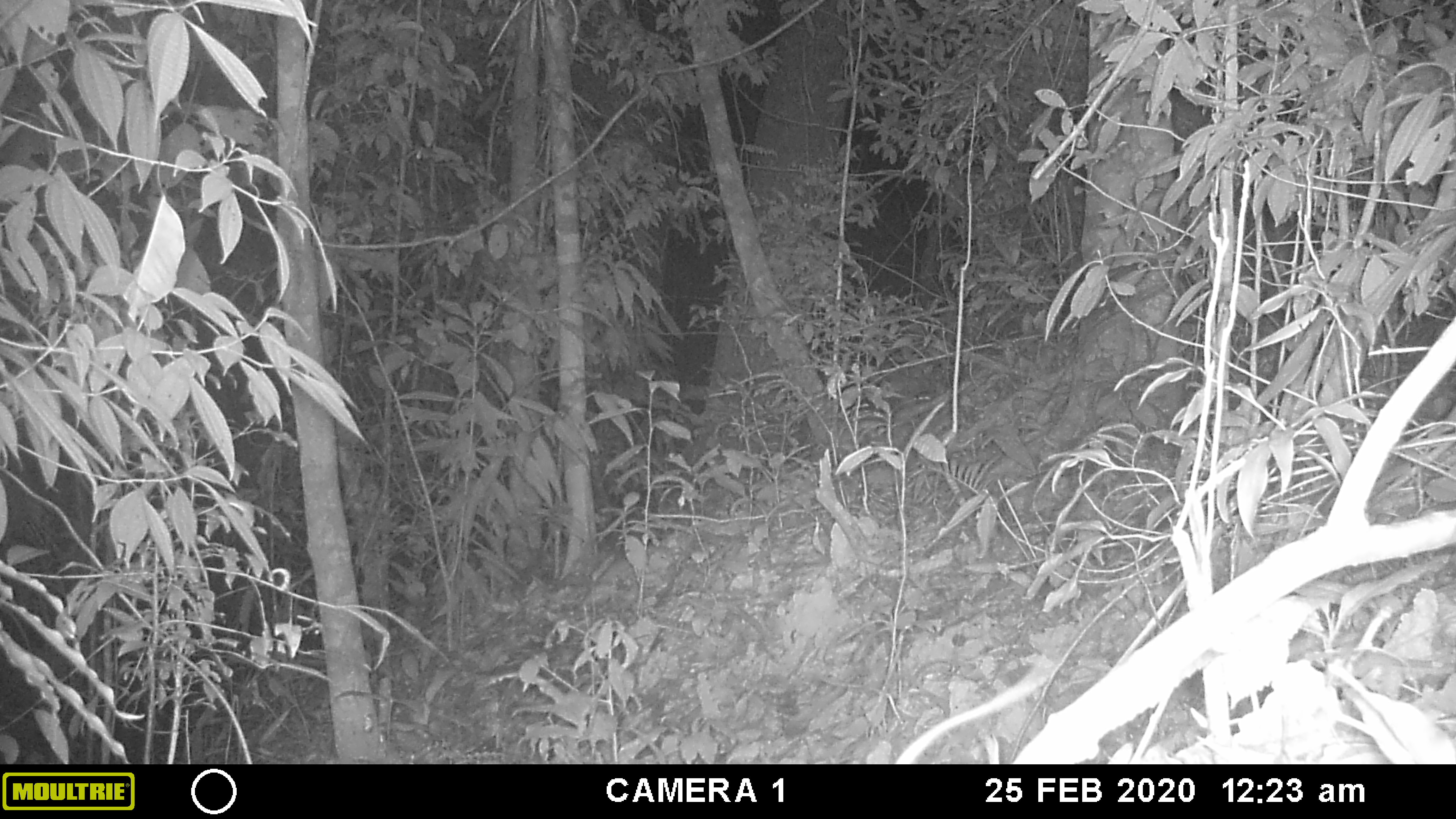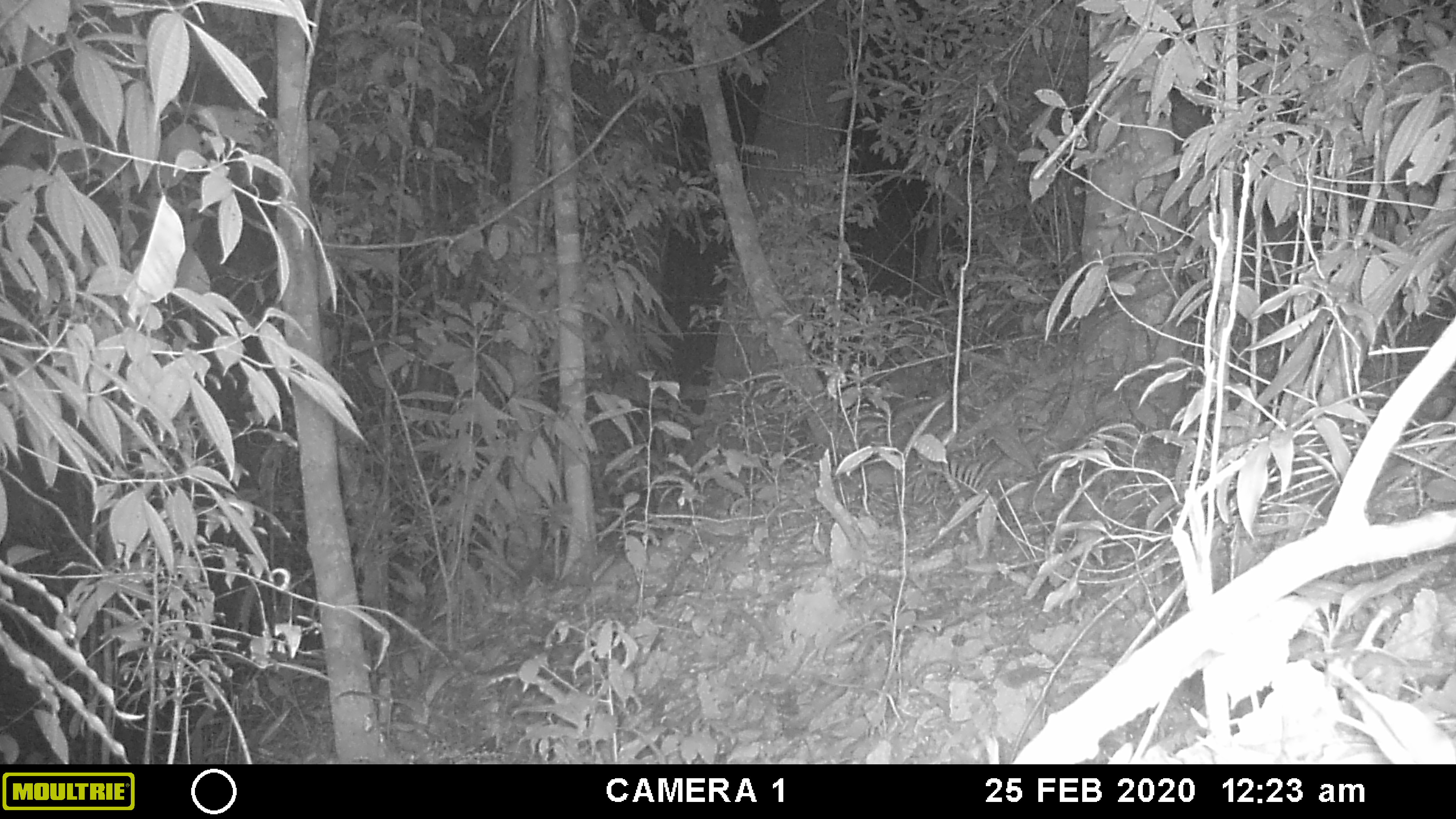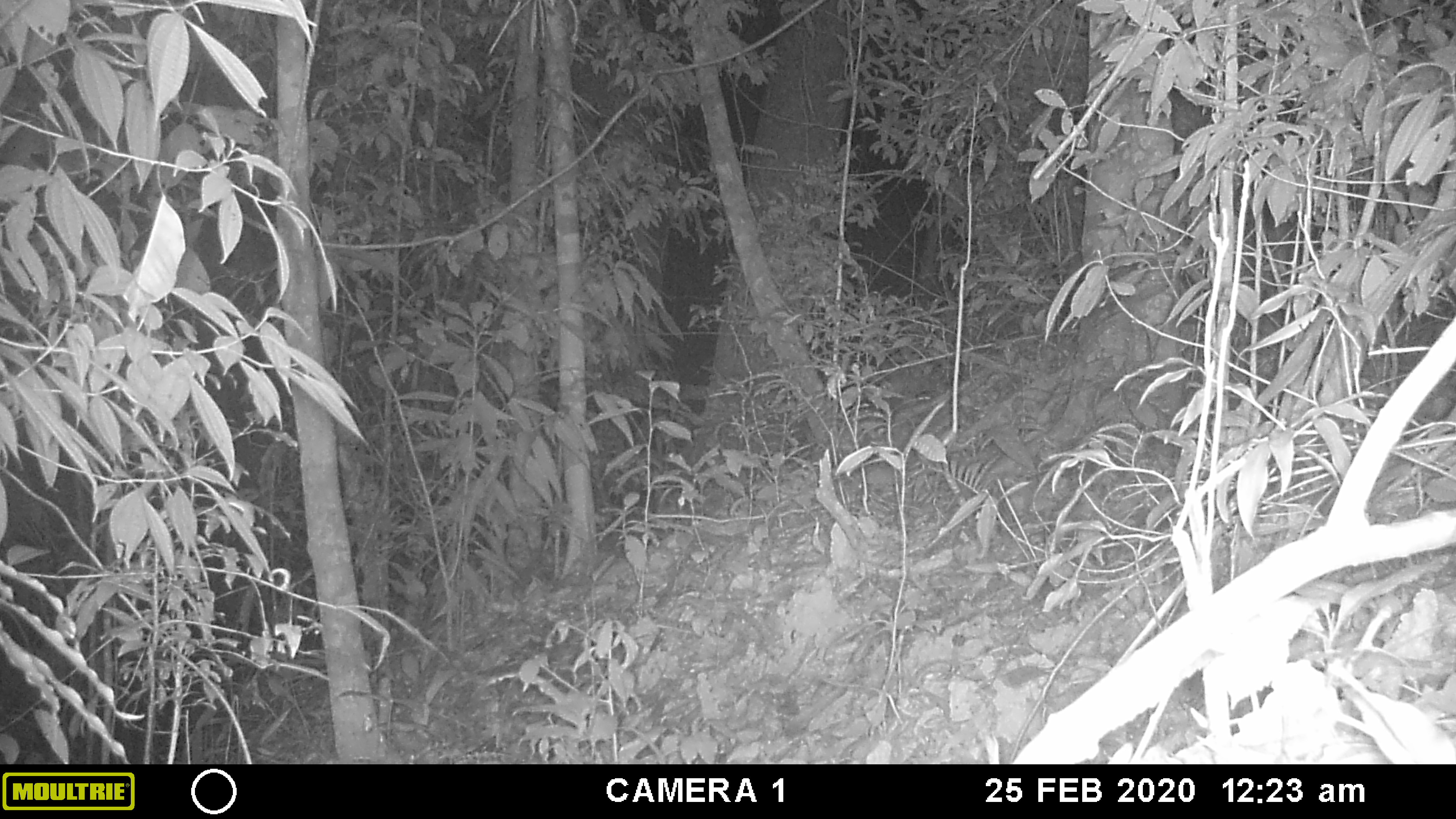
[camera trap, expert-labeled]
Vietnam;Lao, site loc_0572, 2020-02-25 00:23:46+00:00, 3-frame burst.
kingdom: Animalia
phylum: Chordata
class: Mammalia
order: Rodentia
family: Muridae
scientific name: Muridae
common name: old-world mice and rats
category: unidentified murid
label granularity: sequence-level